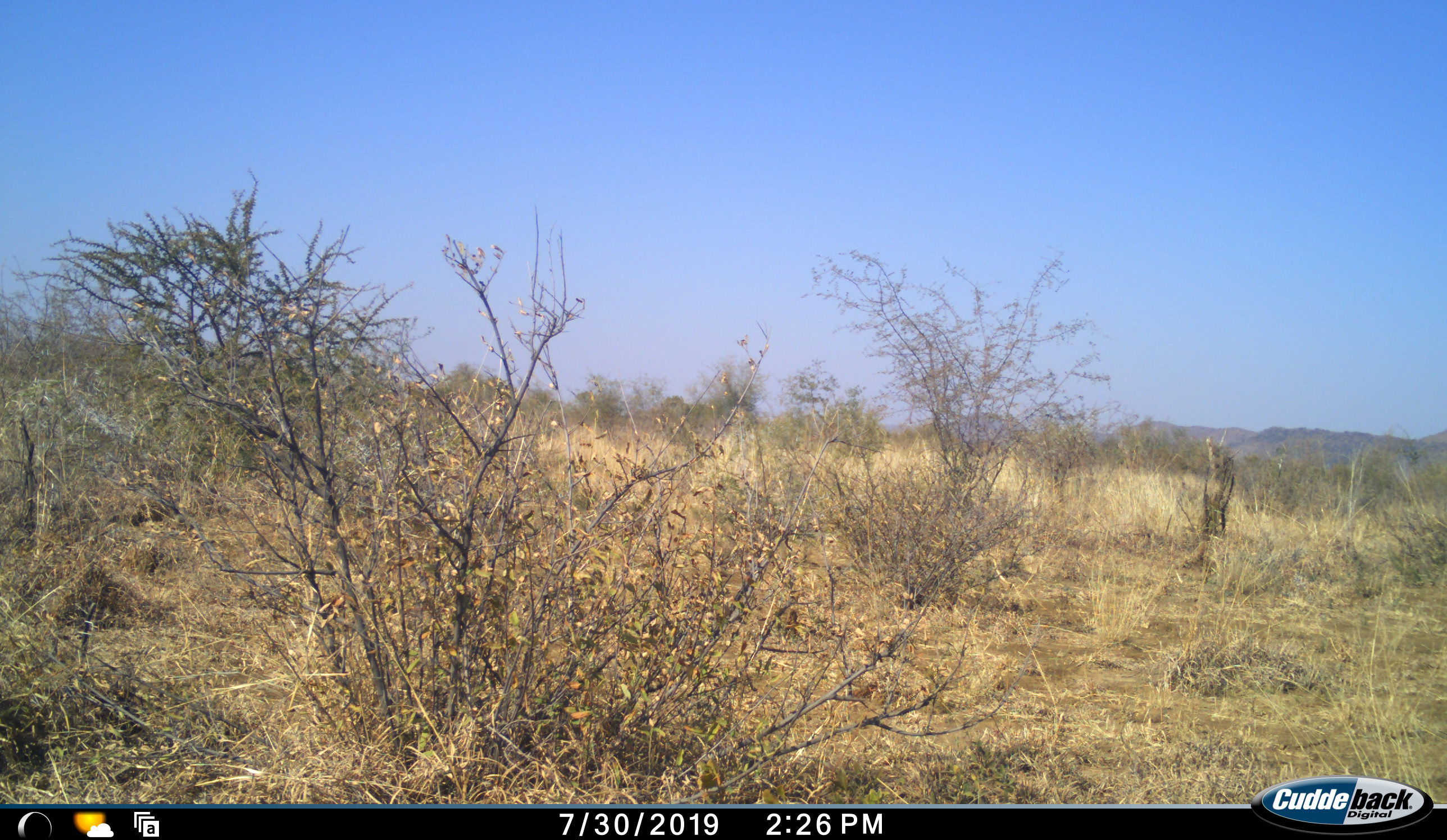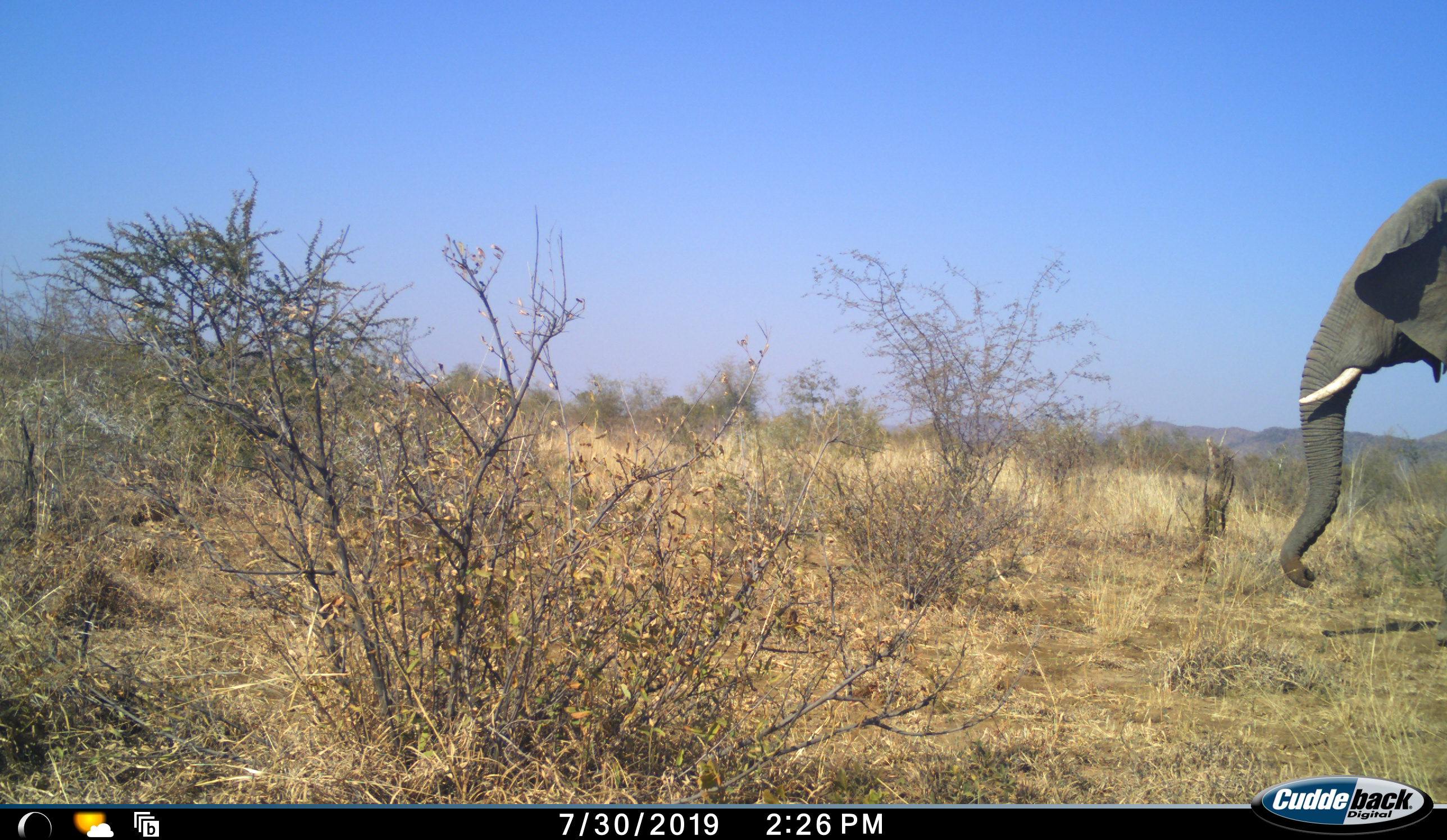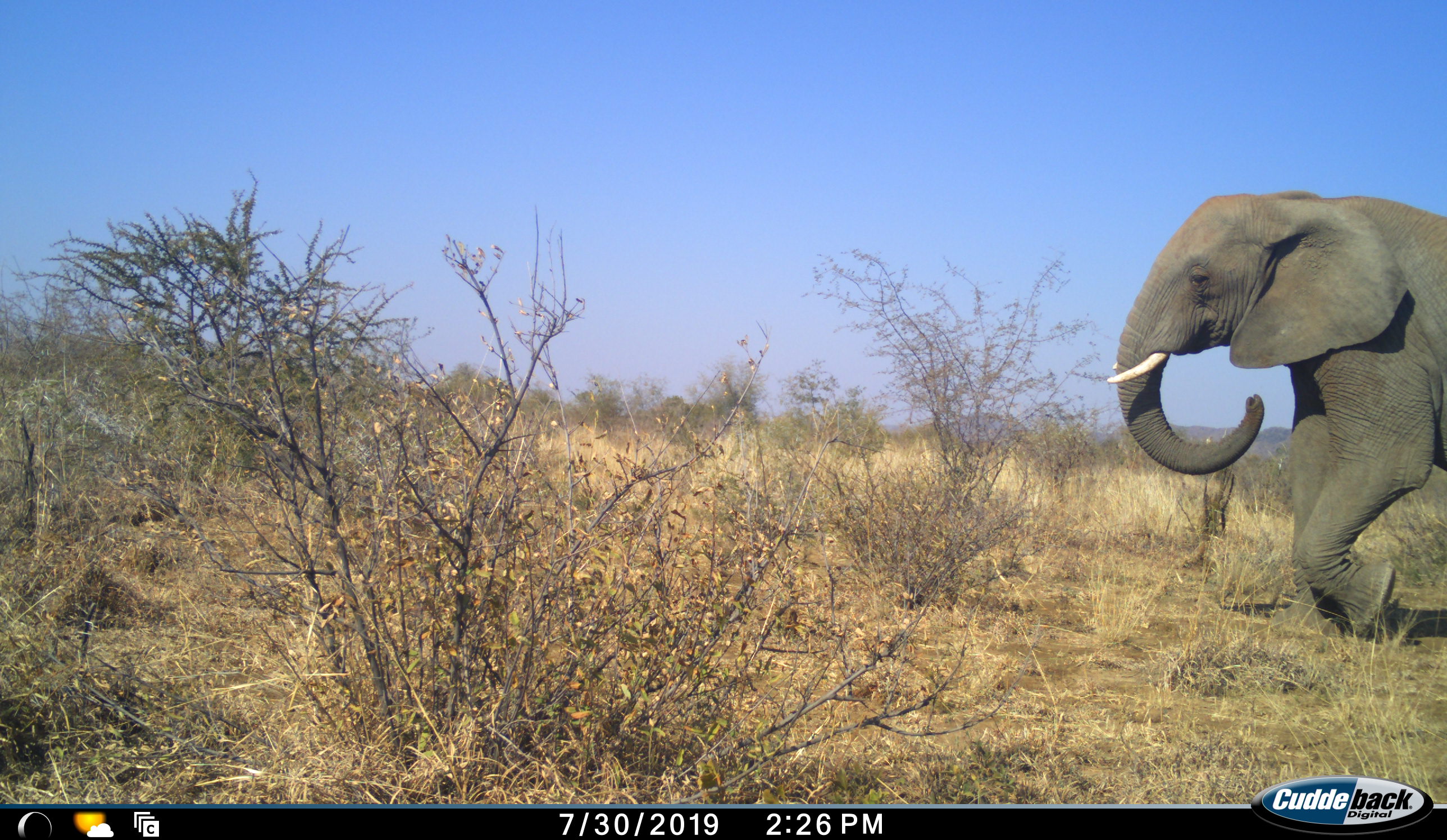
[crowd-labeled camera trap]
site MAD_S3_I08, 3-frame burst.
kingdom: Animalia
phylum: Chordata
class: Mammalia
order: Proboscidea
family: Elephantidae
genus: Loxodonta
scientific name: Loxodonta africana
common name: african bush elephant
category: elephant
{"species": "elephant (african bush elephant) (Loxodonta africana)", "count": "1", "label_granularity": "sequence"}